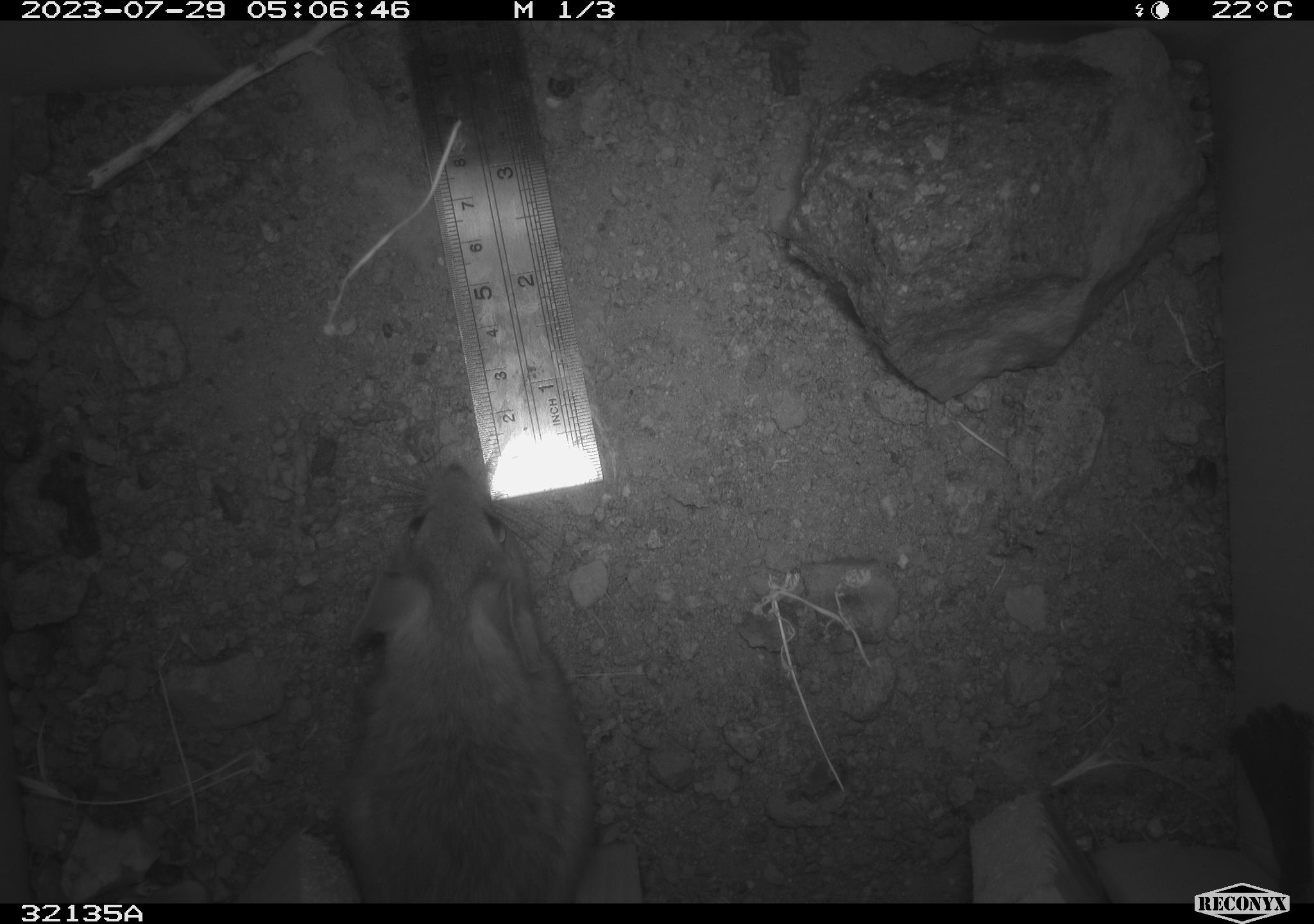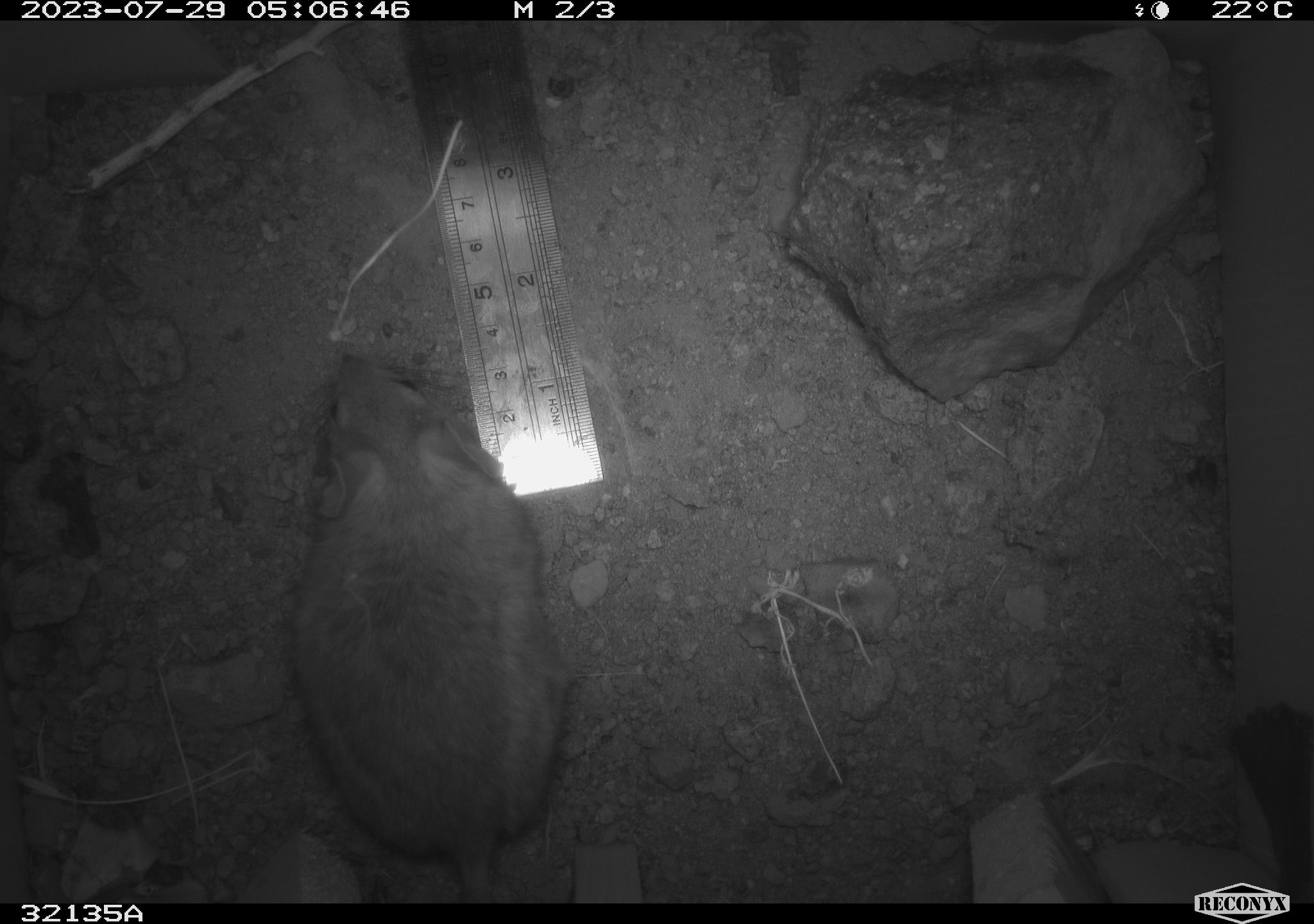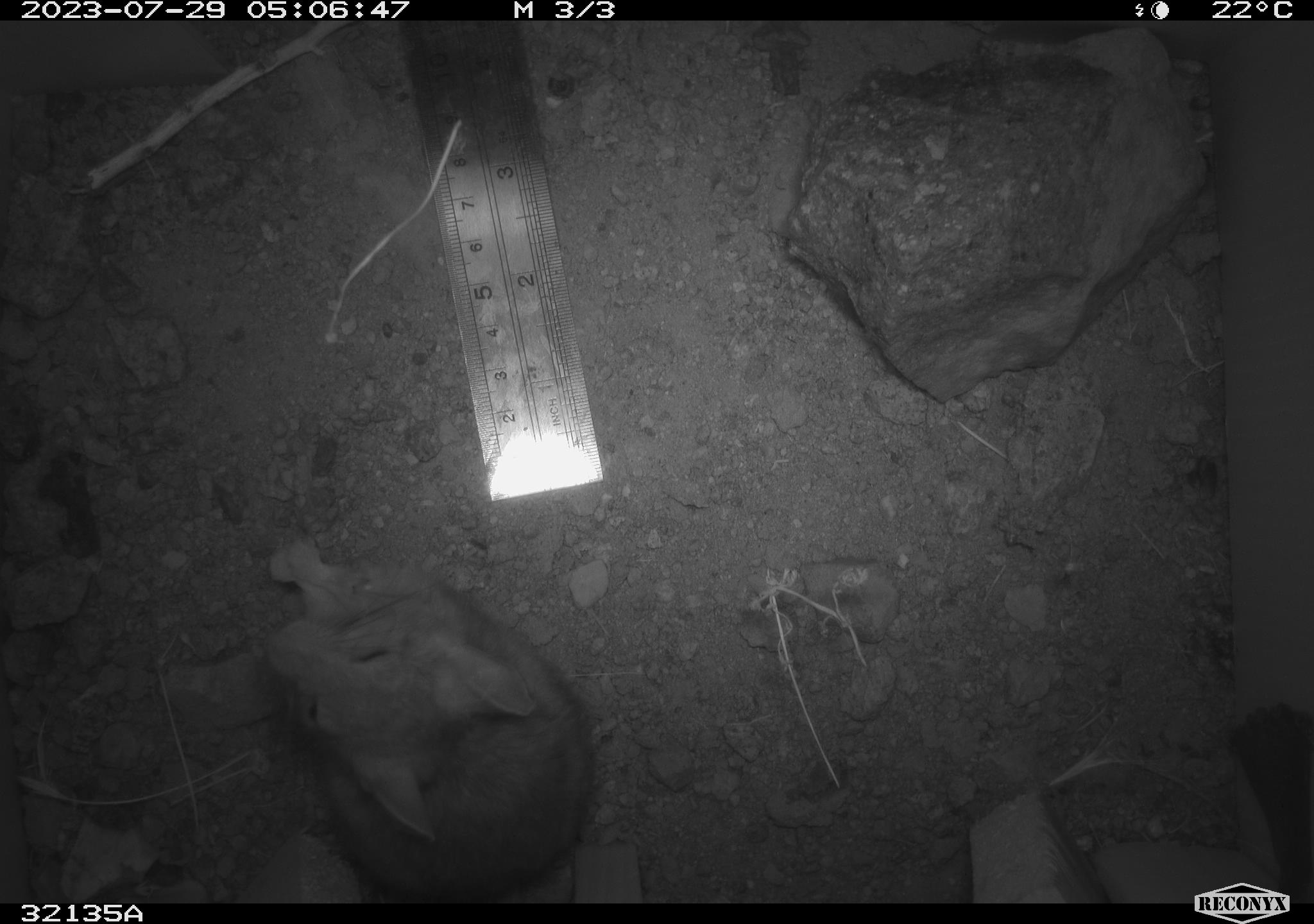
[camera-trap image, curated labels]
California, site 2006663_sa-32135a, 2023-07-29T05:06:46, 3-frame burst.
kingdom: Animalia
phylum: Chordata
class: Mammalia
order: Rodentia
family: Cricetidae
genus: Neotoma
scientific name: Neotoma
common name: pack rat or woodrat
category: neotoma species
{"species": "neotoma species (pack rat or woodrat) (Neotoma)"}